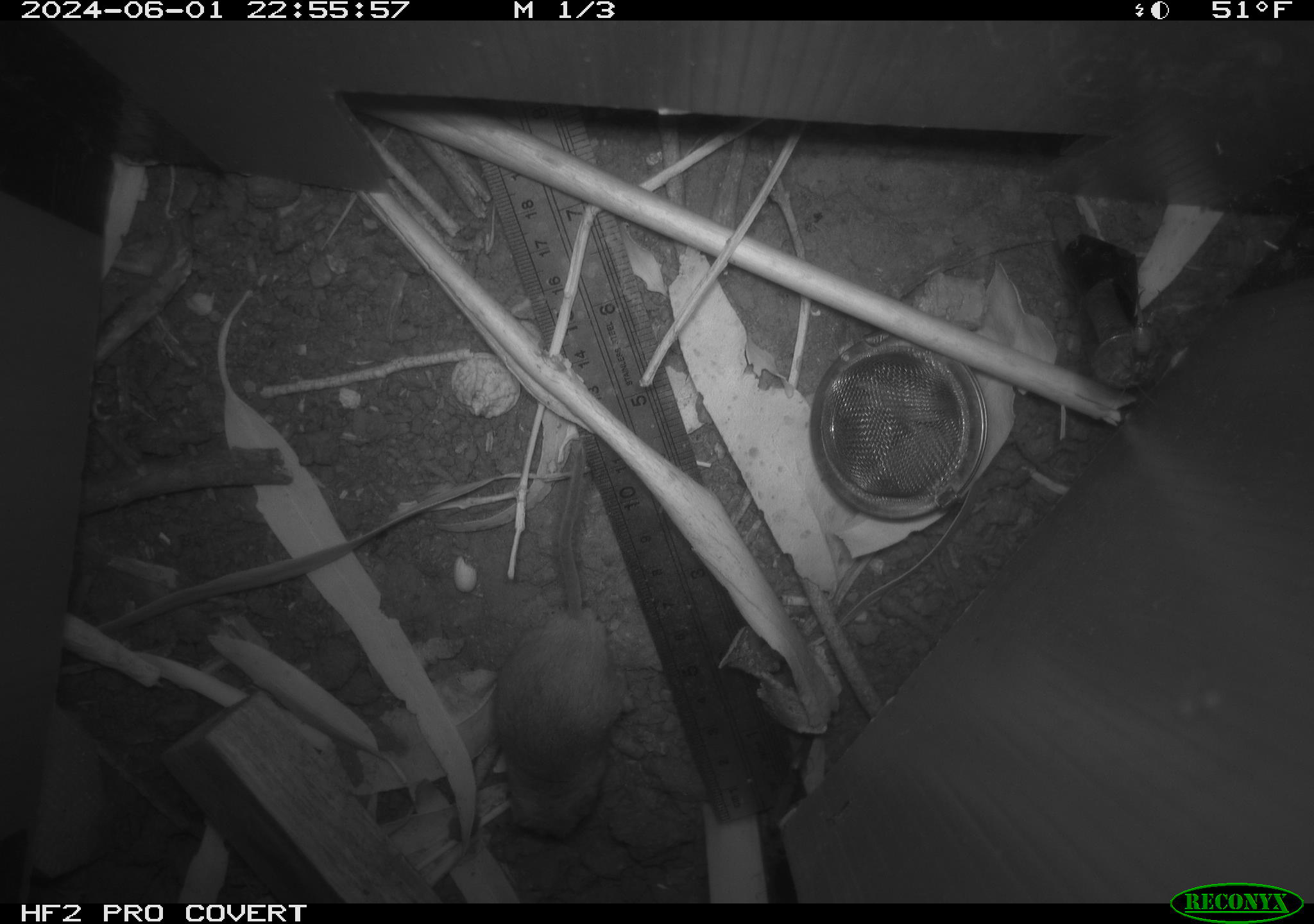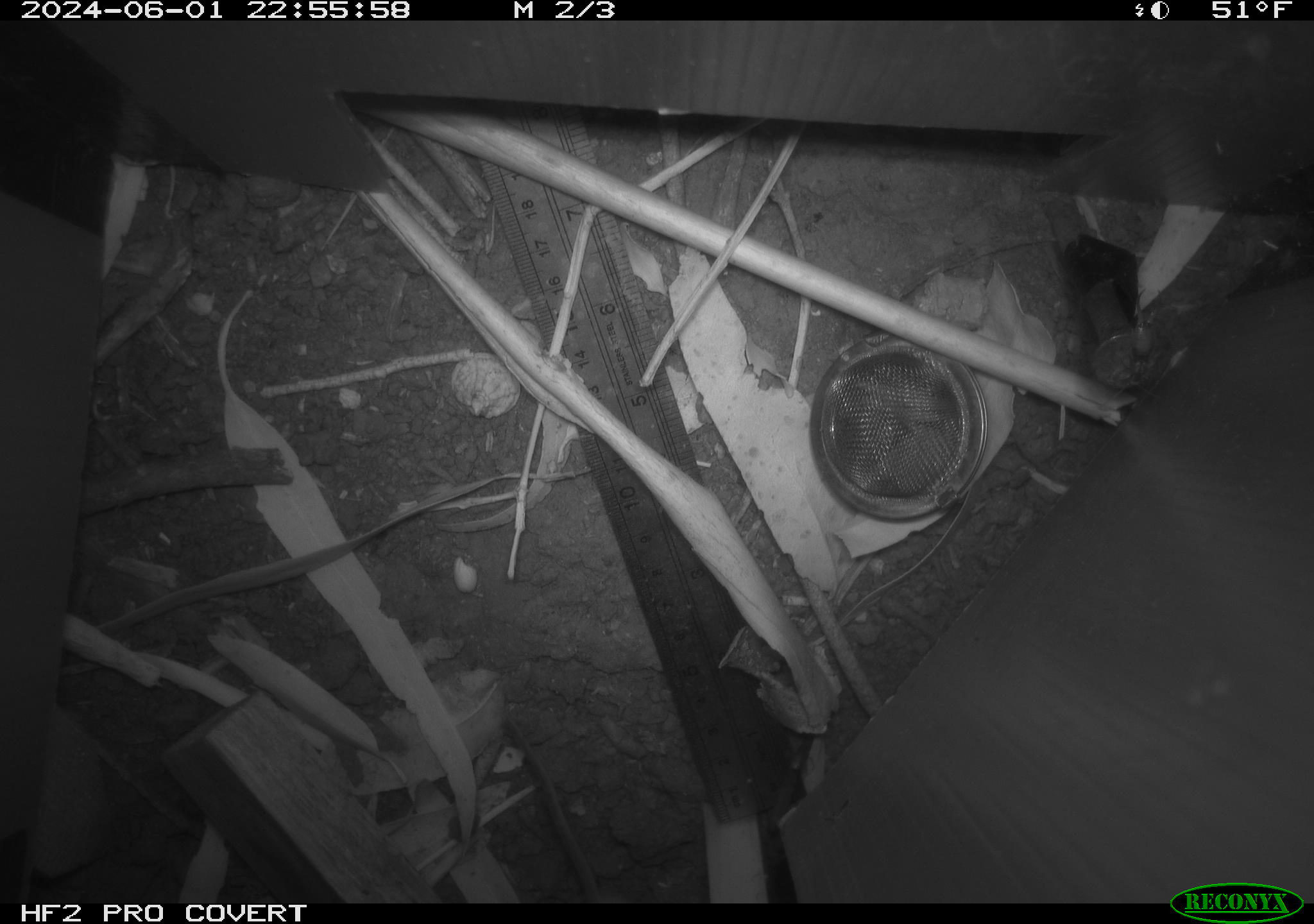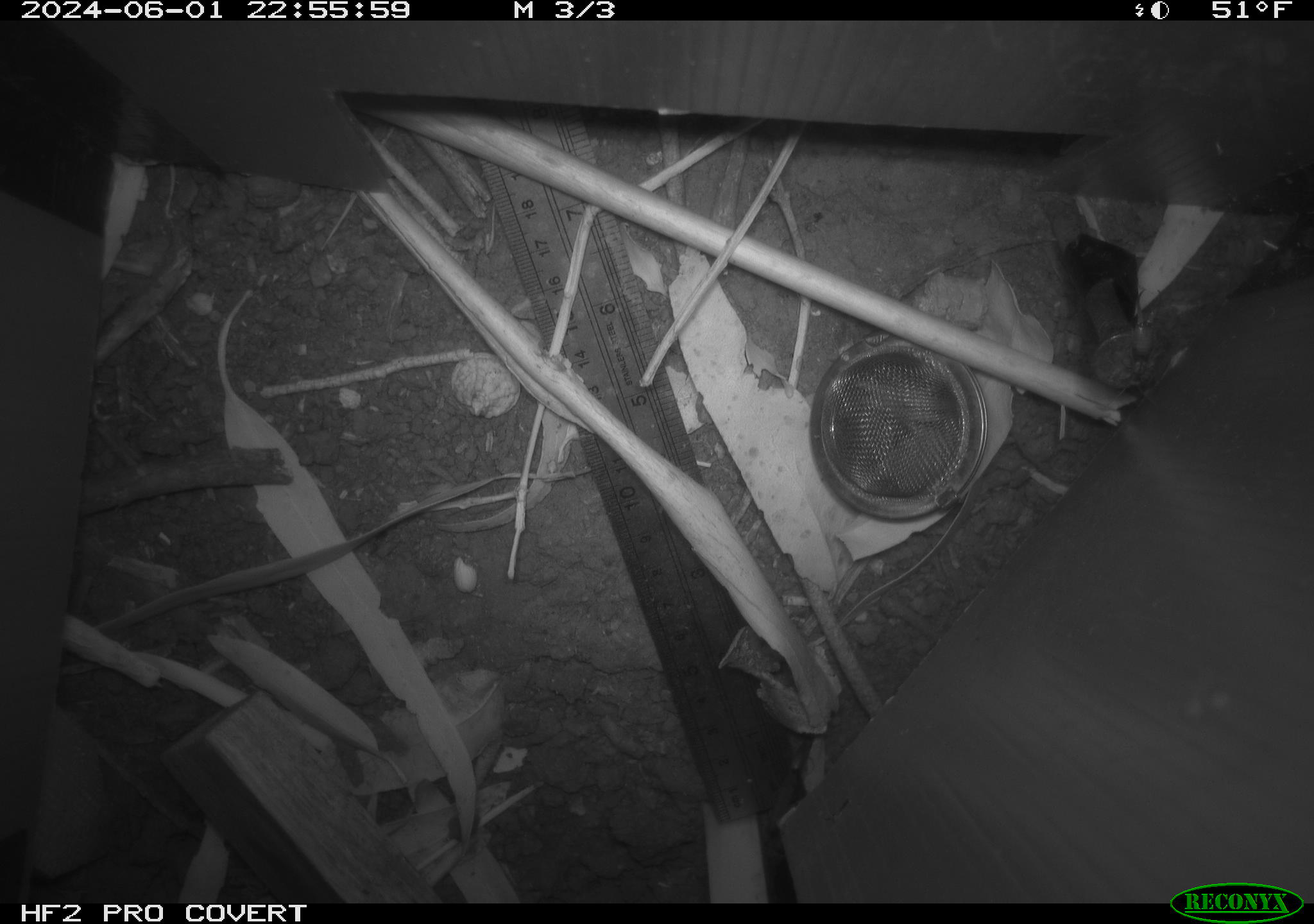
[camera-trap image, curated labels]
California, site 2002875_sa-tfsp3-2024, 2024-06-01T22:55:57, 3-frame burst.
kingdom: Animalia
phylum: Chordata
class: Mammalia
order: Rodentia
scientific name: Rodentia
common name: mouse species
Mouse species (Rodentia).